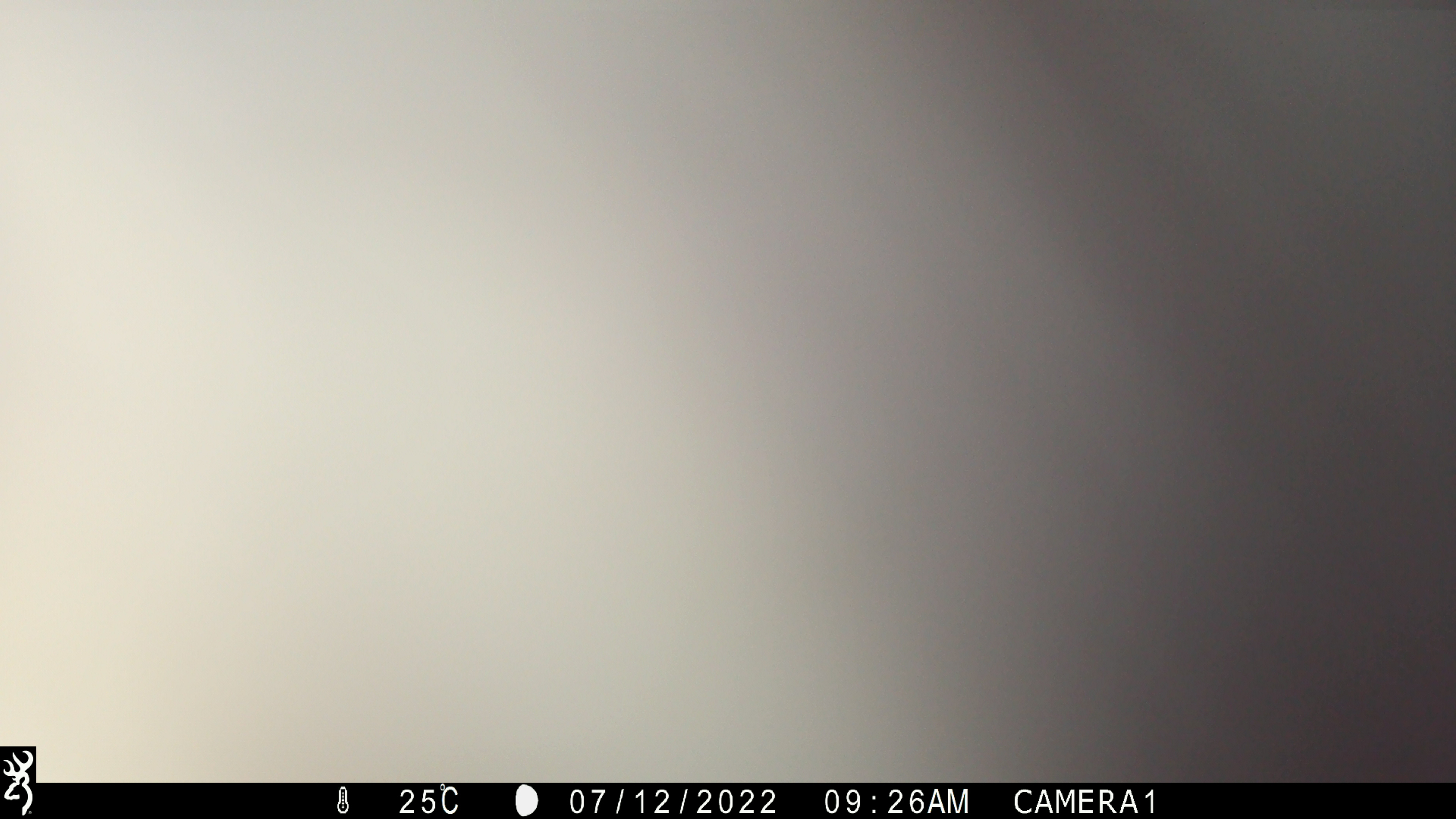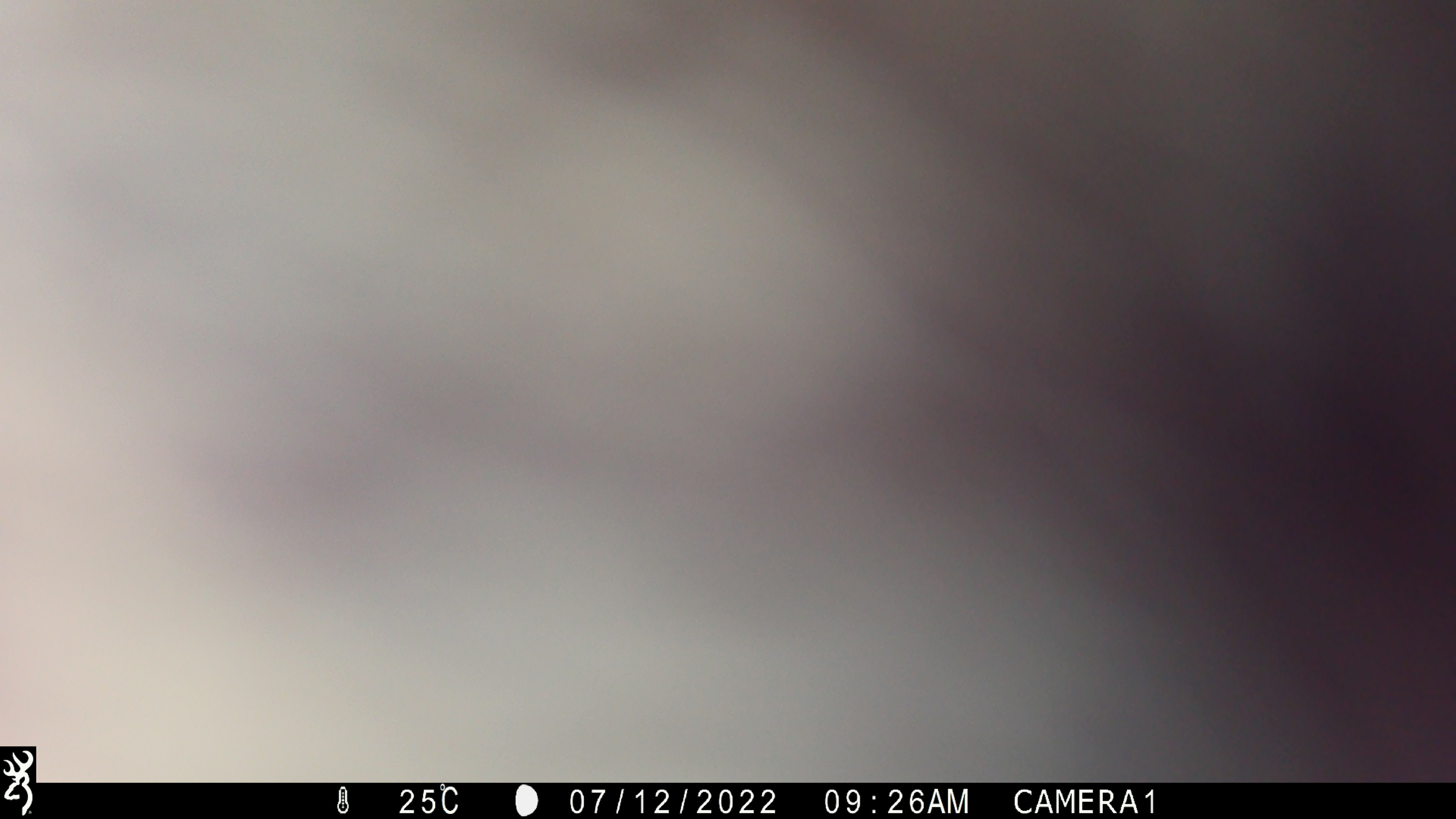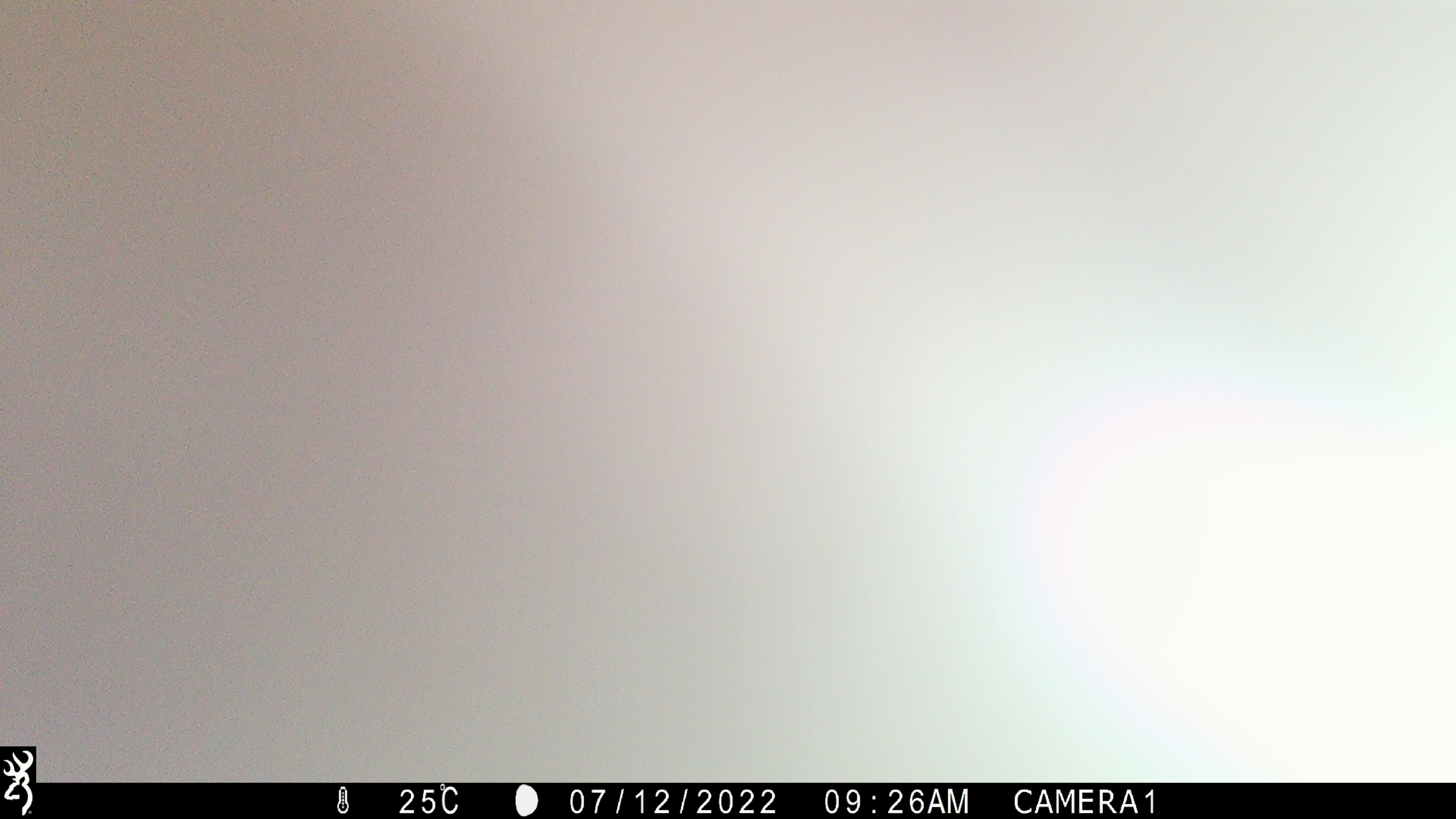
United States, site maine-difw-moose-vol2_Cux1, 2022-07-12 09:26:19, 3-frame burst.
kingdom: Animalia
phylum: Chordata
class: Mammalia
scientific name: Mammalia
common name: mammal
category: mammal sp.